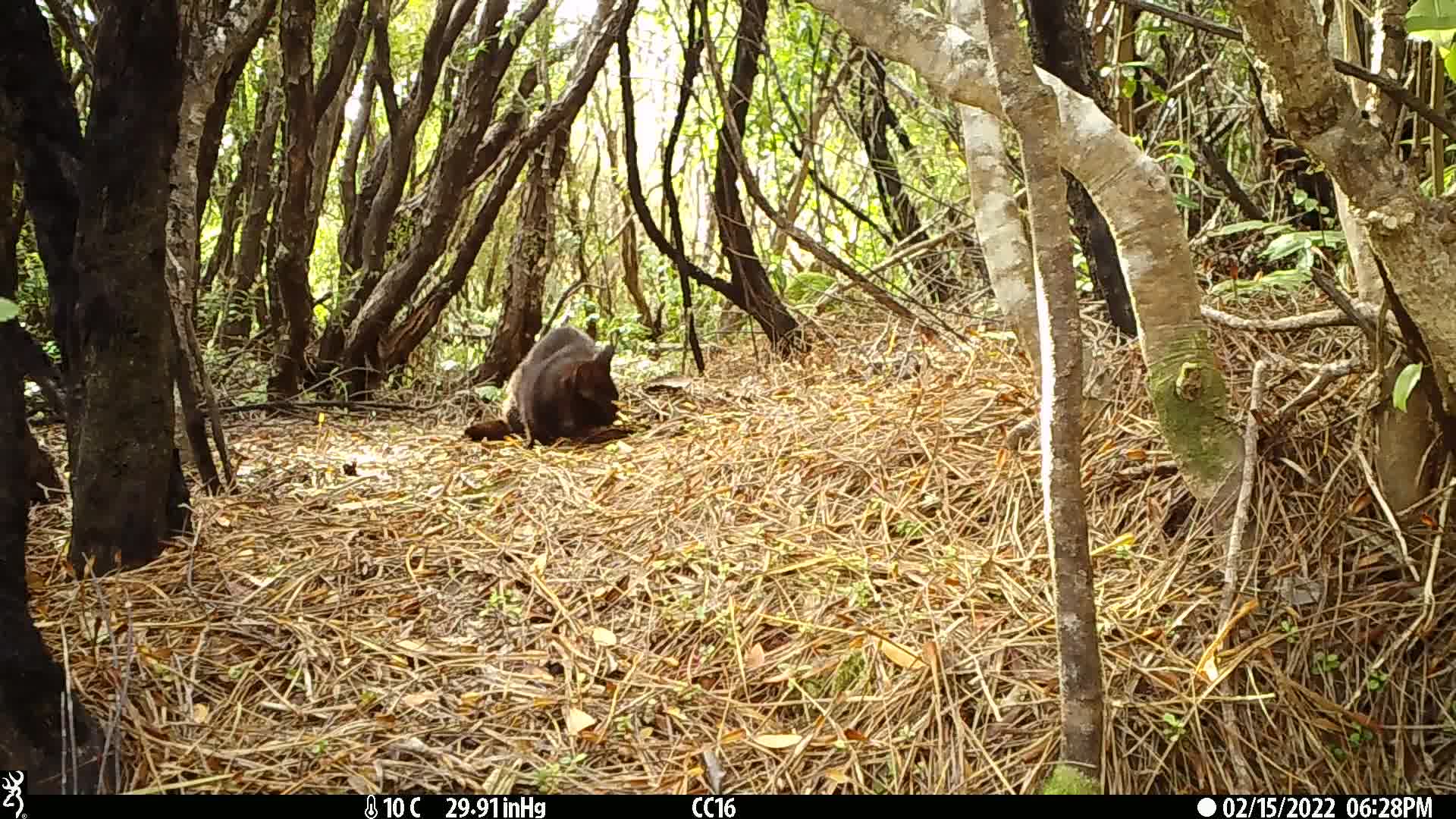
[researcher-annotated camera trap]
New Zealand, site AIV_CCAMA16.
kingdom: Animalia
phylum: Chordata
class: Mammalia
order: Carnivora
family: Felidae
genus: Felis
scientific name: Felis catus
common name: domestic cat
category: cat